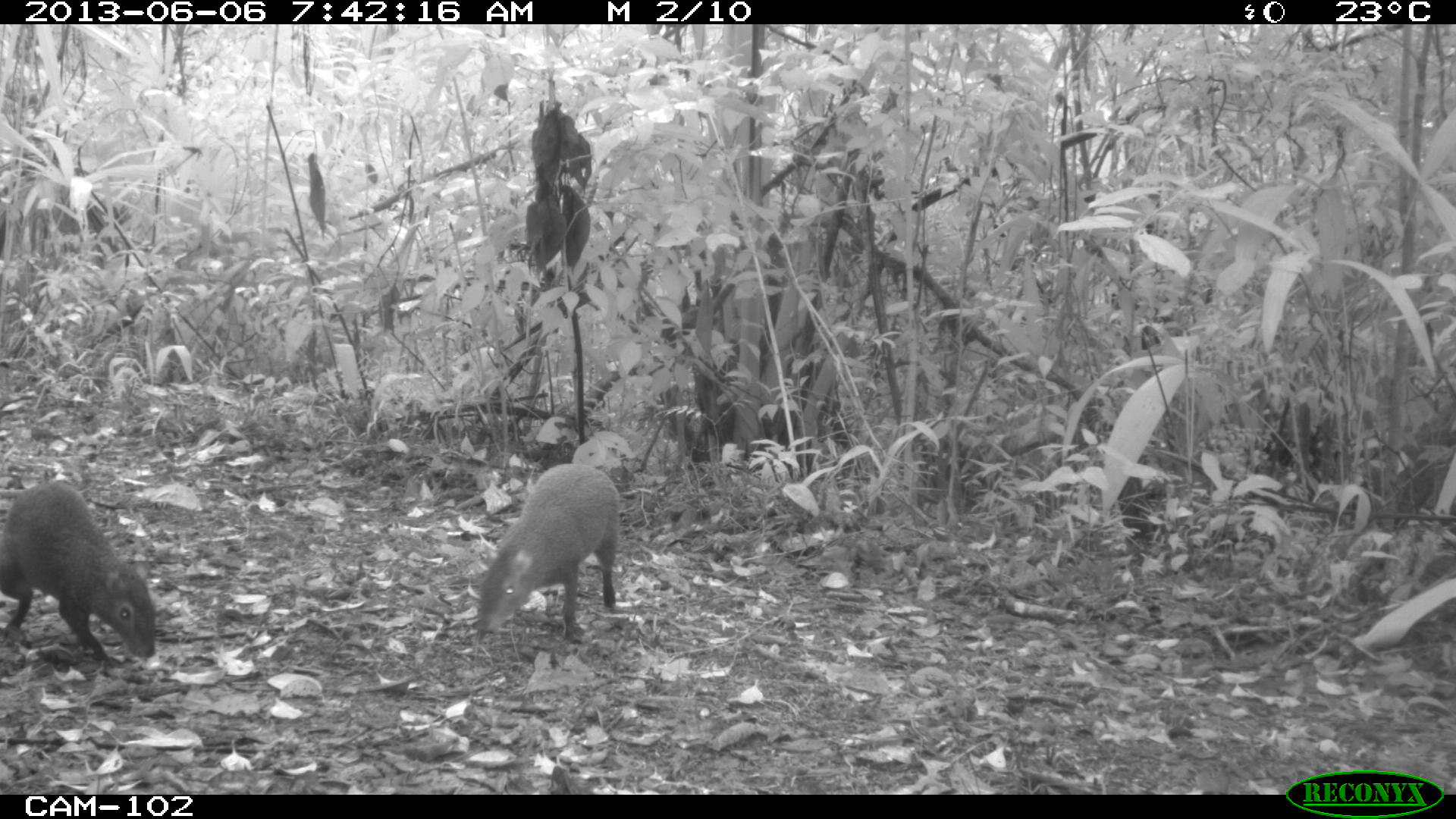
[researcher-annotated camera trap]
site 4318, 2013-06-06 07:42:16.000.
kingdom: Animalia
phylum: Chordata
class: Mammalia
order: Rodentia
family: Dasyproctidae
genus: Dasyprocta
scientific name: Dasyprocta punctata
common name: central american agouti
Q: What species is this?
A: Dasyprocta punctata (central american agouti).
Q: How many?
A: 2.